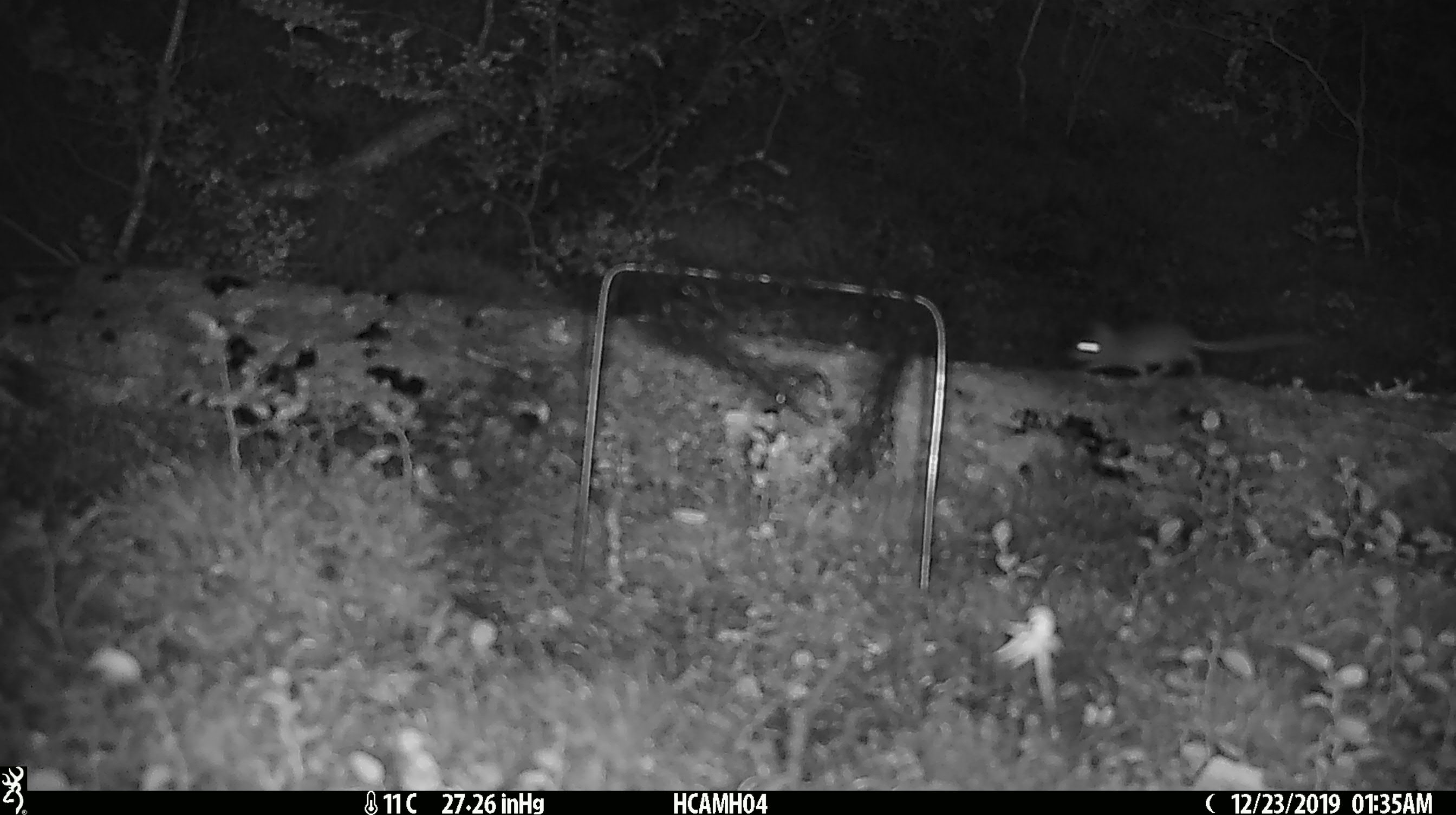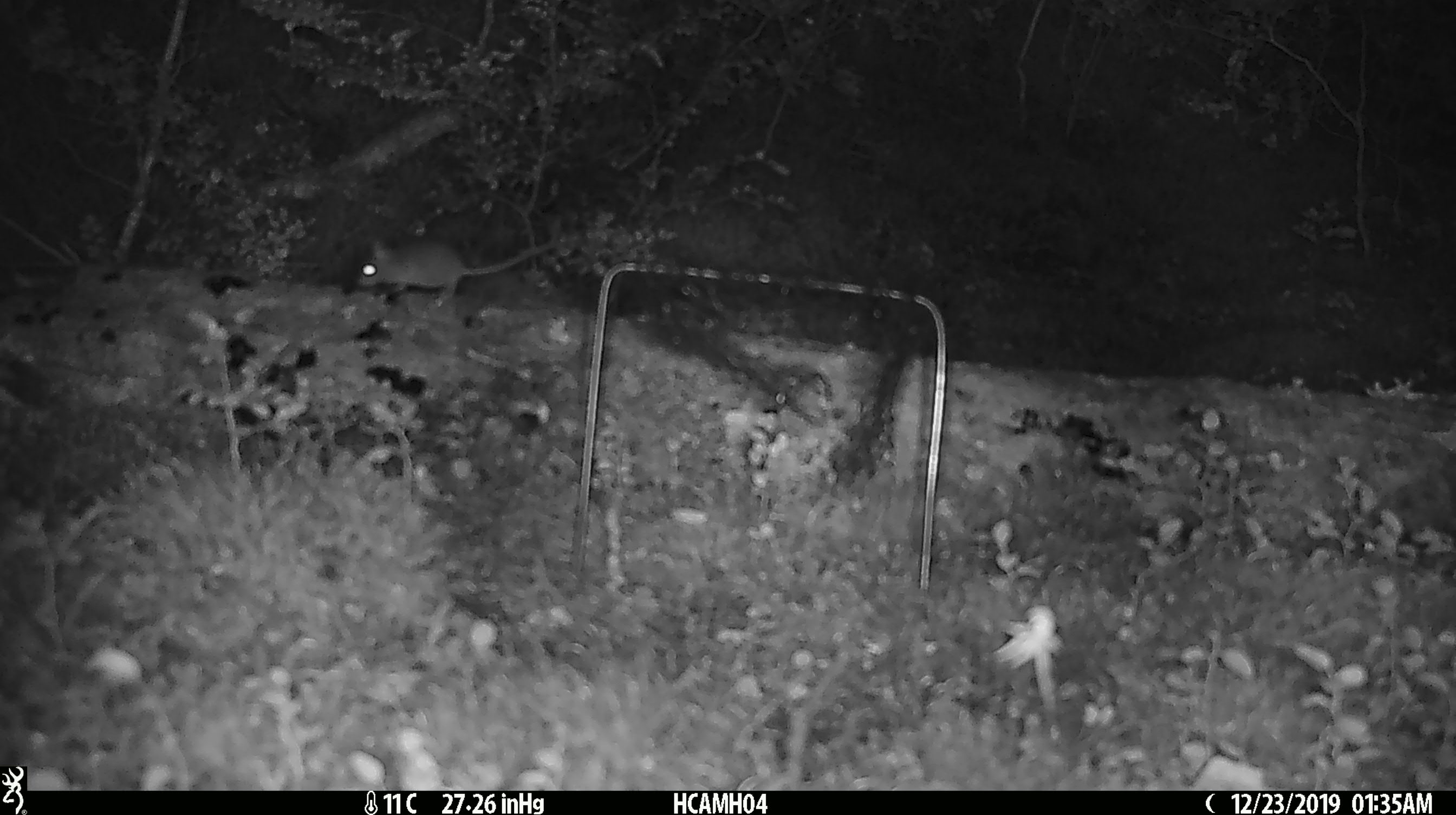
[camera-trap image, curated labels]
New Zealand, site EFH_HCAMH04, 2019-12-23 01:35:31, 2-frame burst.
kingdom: Animalia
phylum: Chordata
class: Mammalia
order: Rodentia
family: Muridae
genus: Mus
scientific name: Mus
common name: mouse